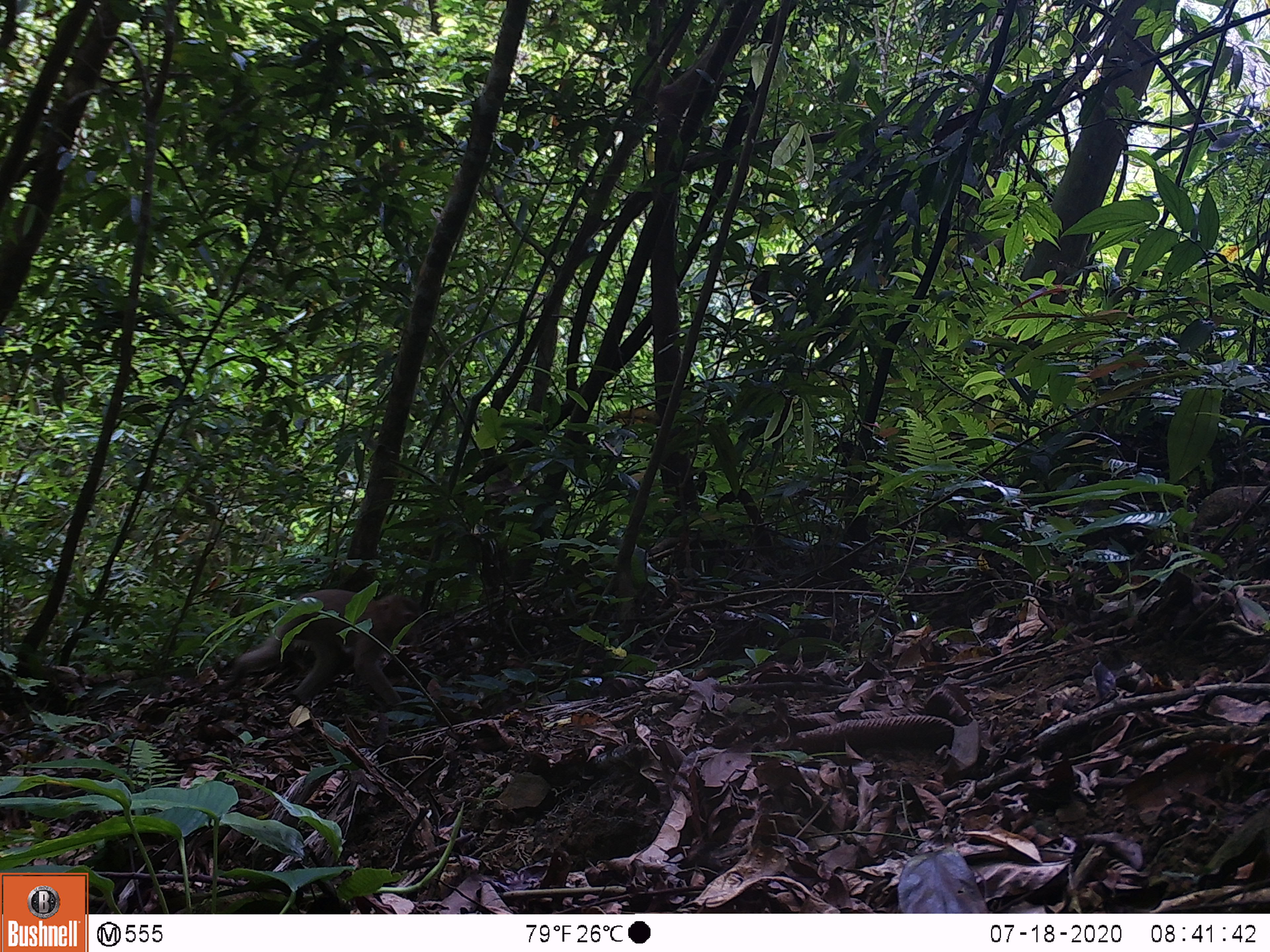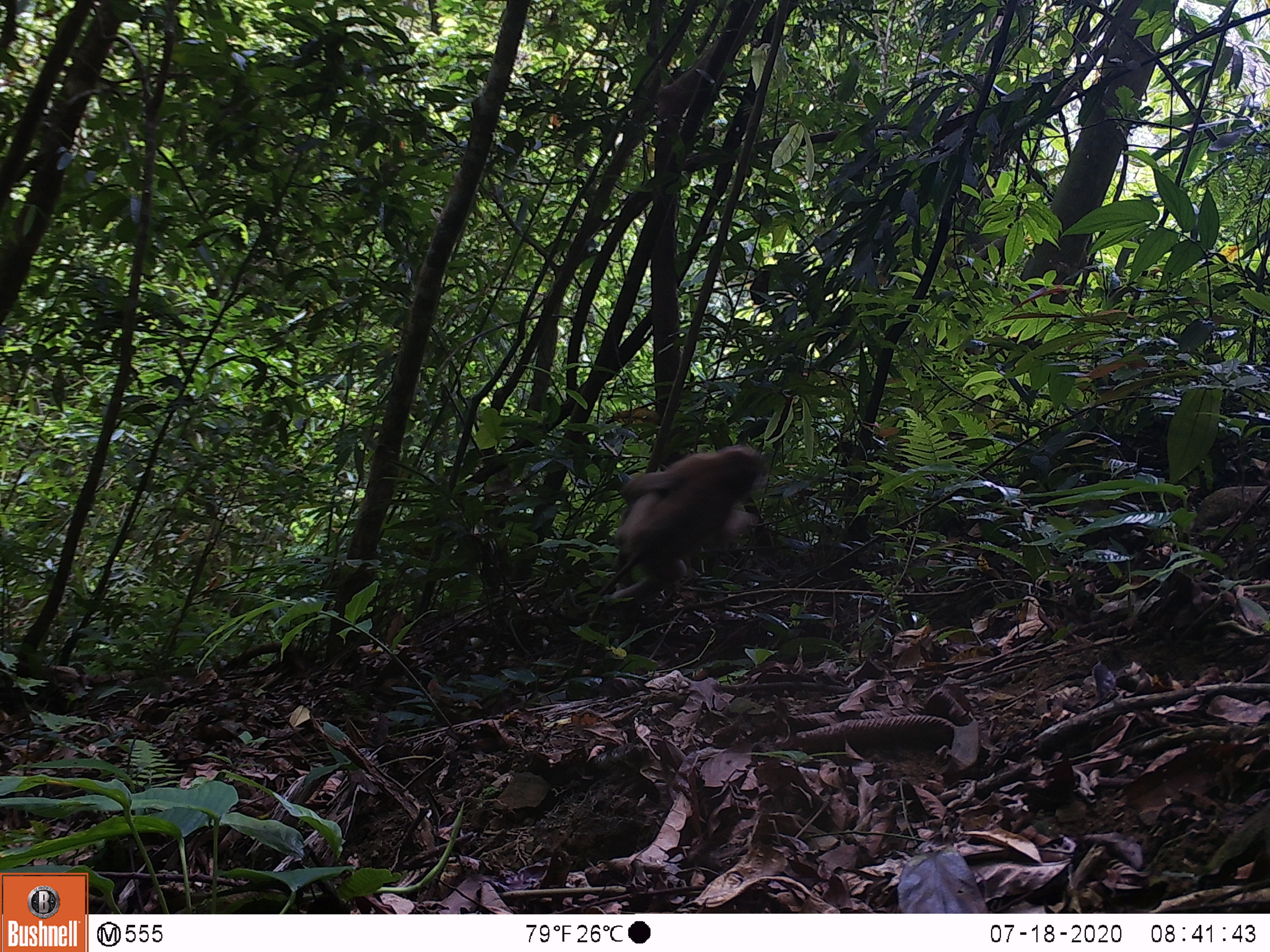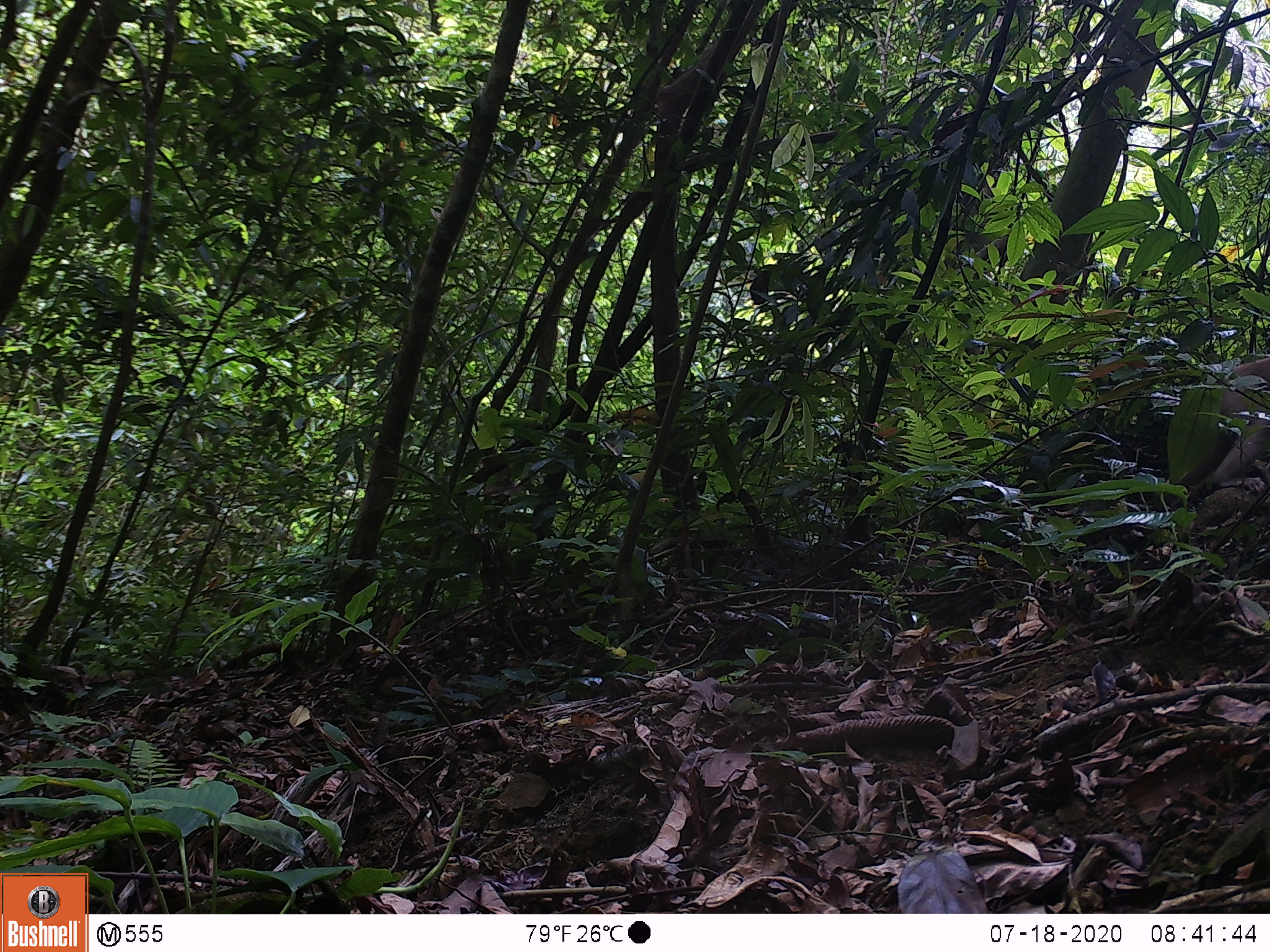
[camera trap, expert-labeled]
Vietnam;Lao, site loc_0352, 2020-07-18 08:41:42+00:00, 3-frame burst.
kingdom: Animalia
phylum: Chordata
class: Mammalia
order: Primates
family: Cercopithecidae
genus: Macaca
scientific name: Macaca nemestrina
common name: pig-tailed macaque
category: pig tailed macaque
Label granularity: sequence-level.